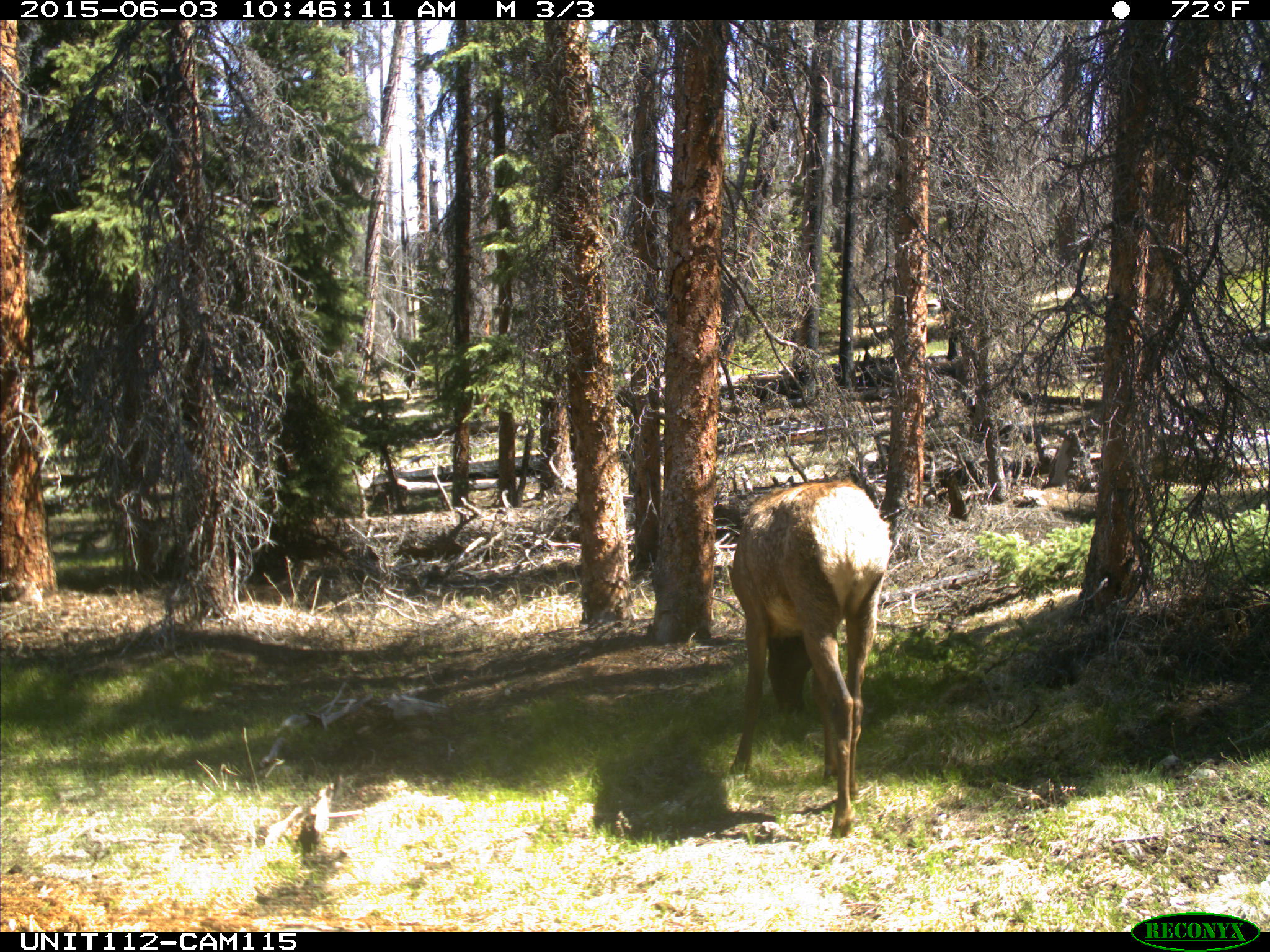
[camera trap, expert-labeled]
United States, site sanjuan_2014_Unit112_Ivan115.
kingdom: Animalia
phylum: Chordata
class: Mammalia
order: Artiodactyla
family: Cervidae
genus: Cervus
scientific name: Cervus elaphus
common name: red deer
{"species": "Cervus elaphus (red deer)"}